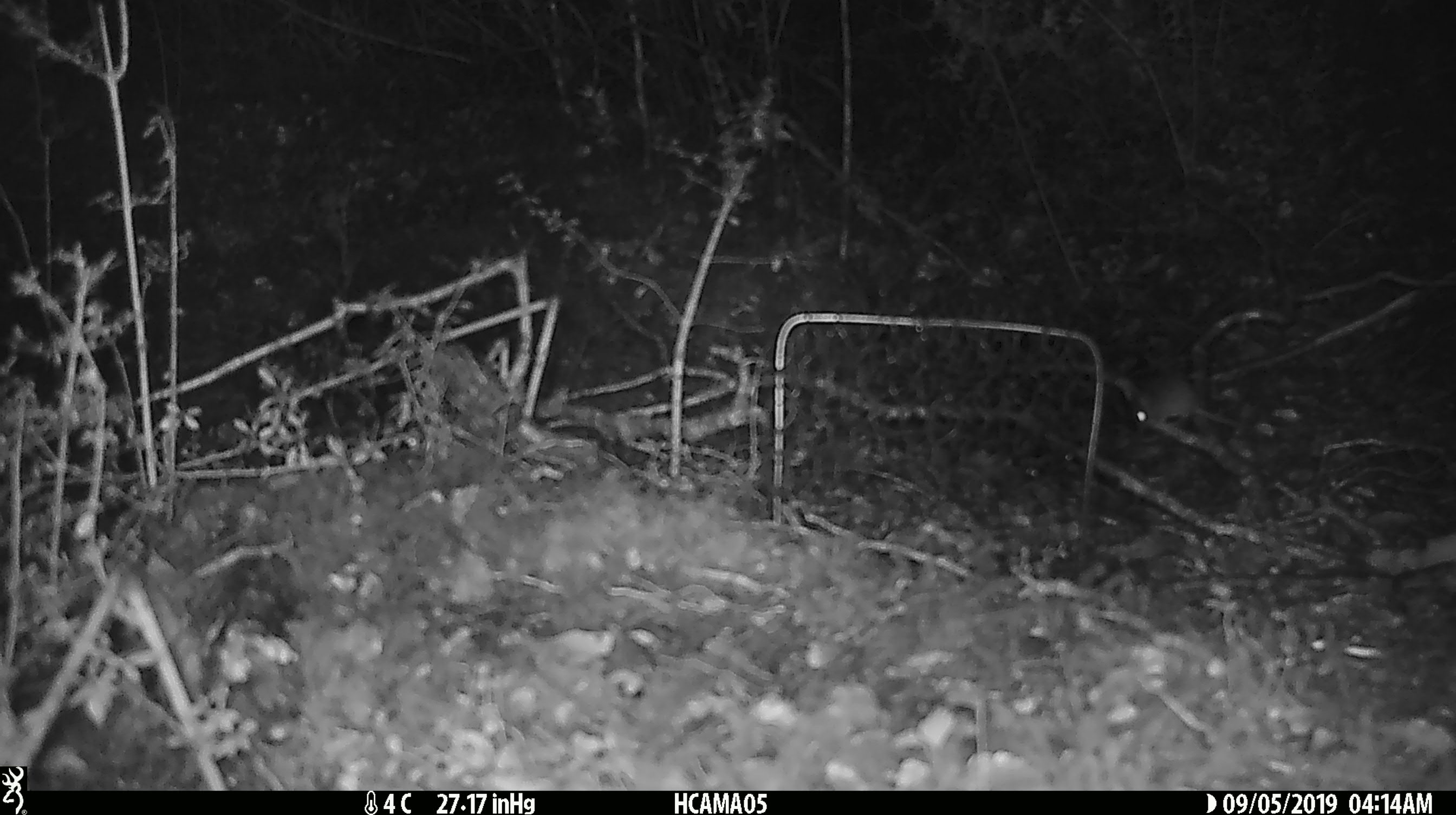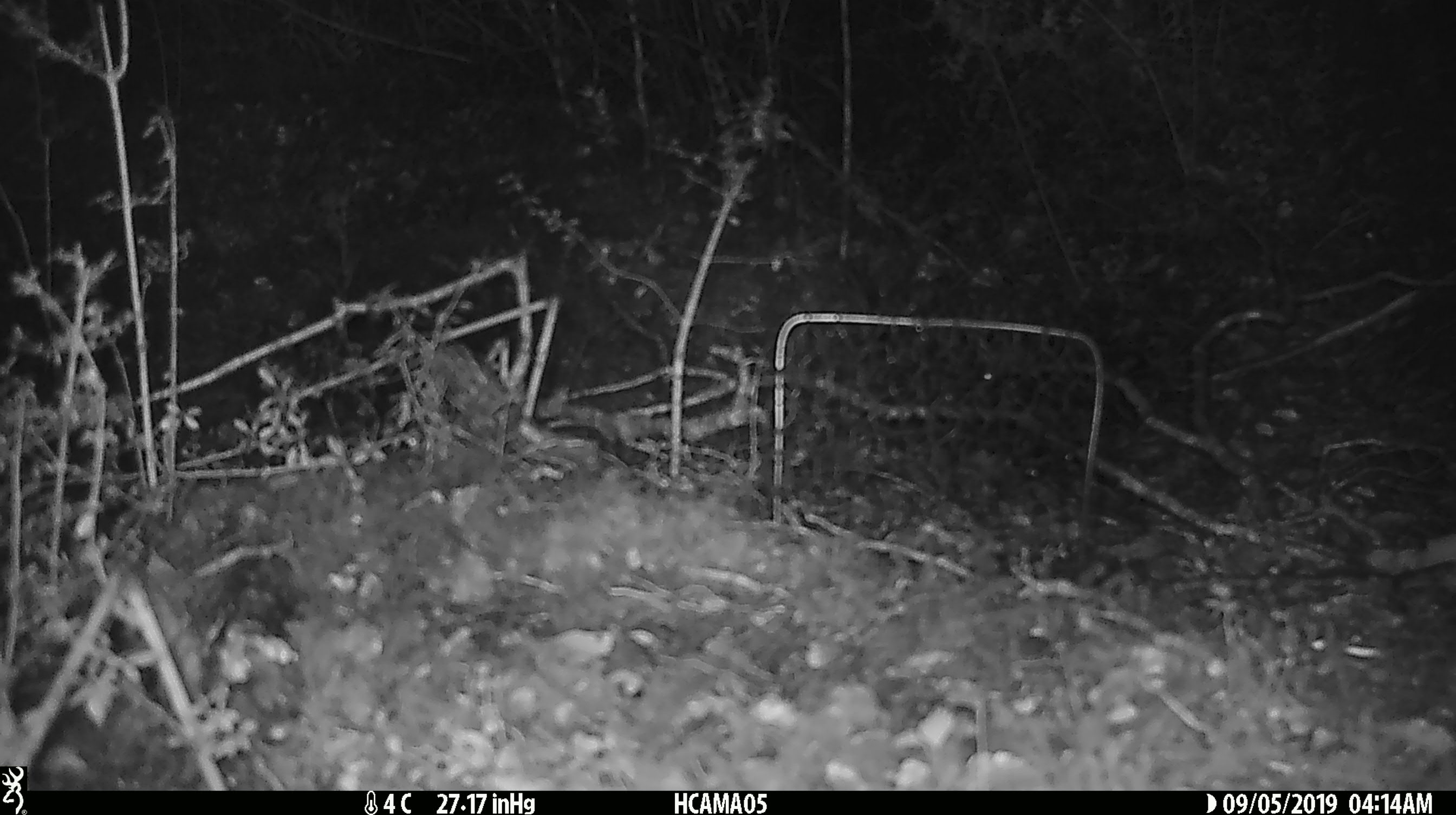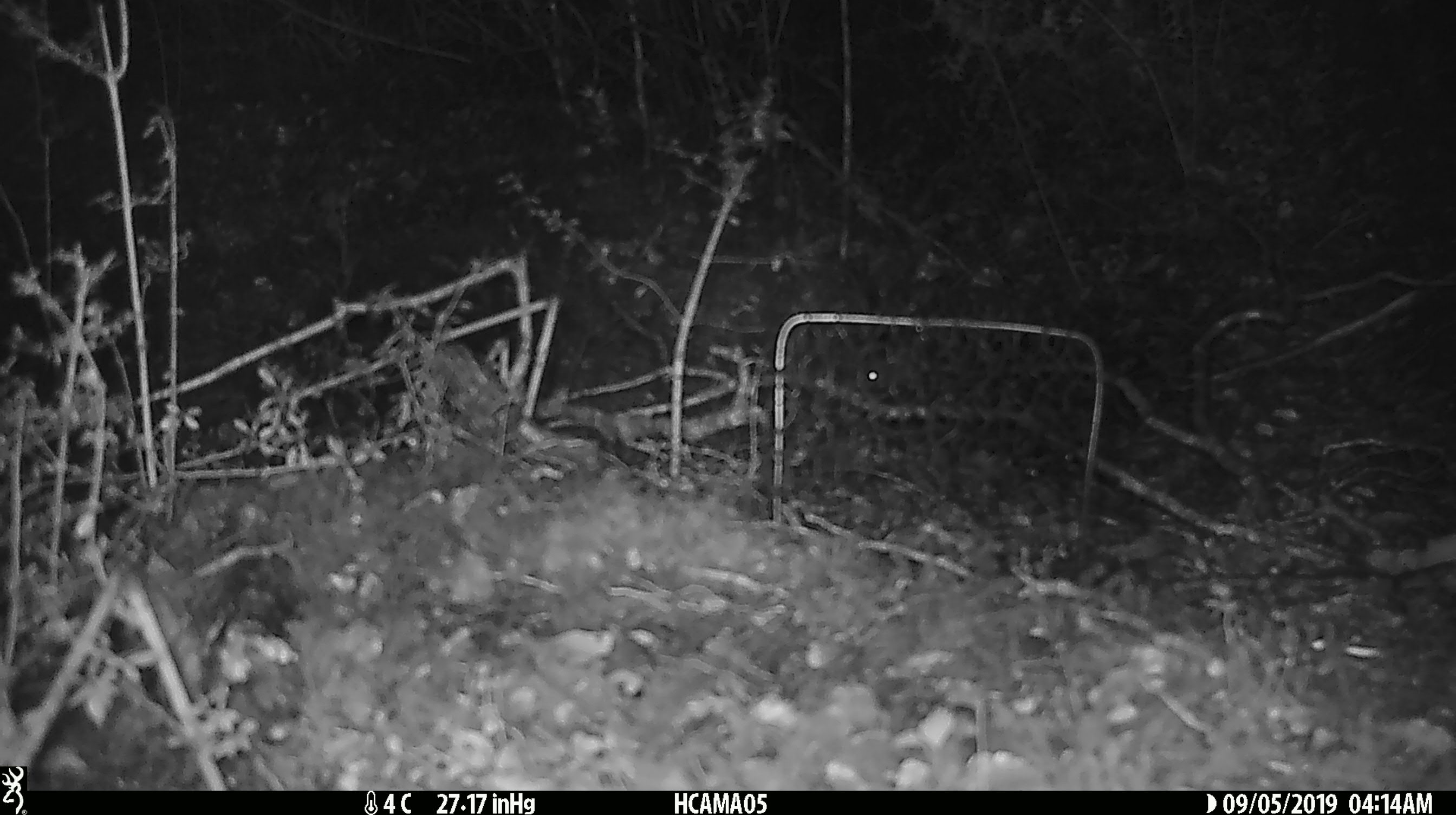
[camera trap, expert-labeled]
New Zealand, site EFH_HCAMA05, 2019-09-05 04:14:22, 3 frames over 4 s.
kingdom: Animalia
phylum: Chordata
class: Mammalia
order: Rodentia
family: Muridae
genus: Mus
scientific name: Mus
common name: mouse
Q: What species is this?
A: Mouse (Mus).